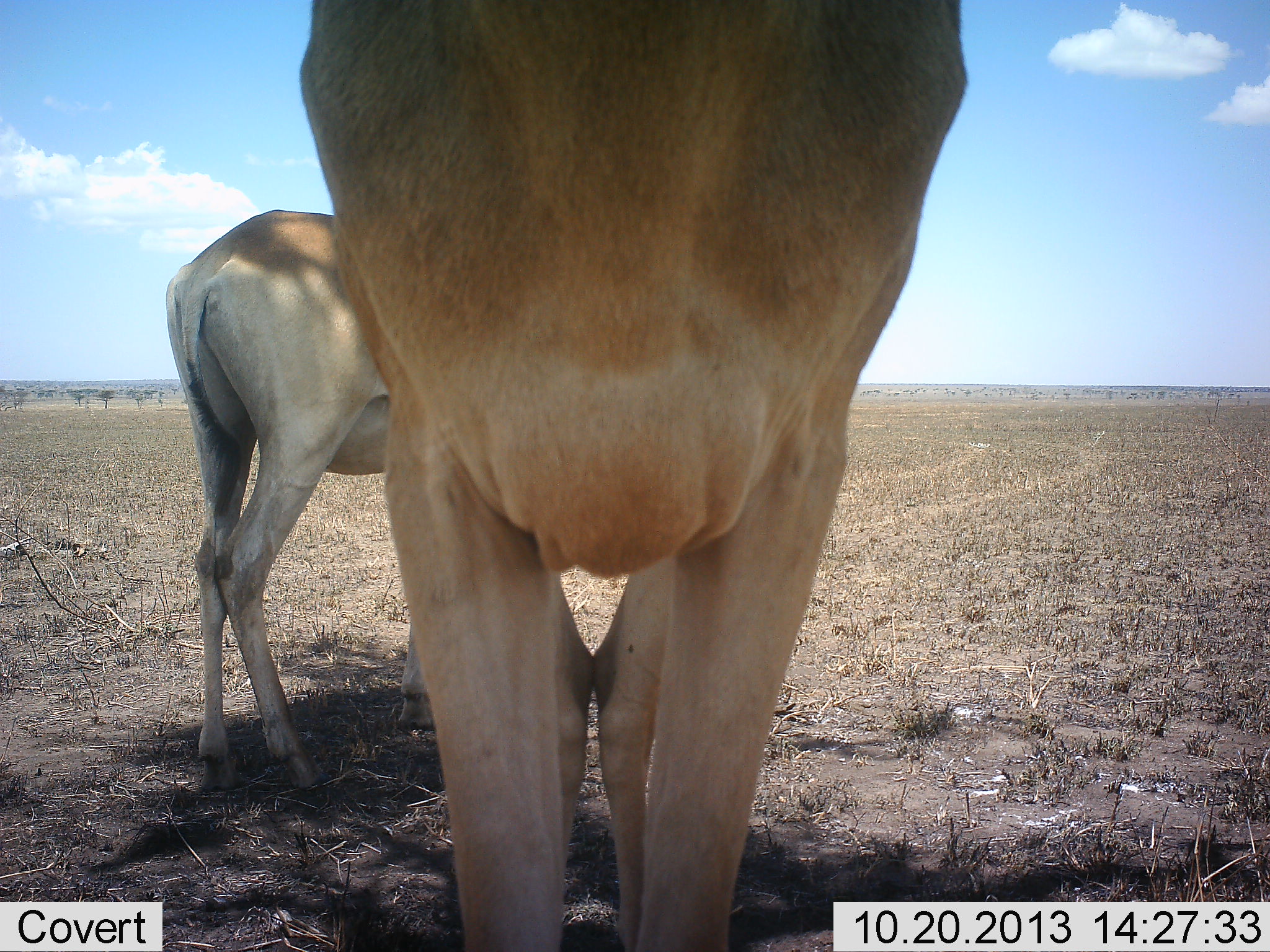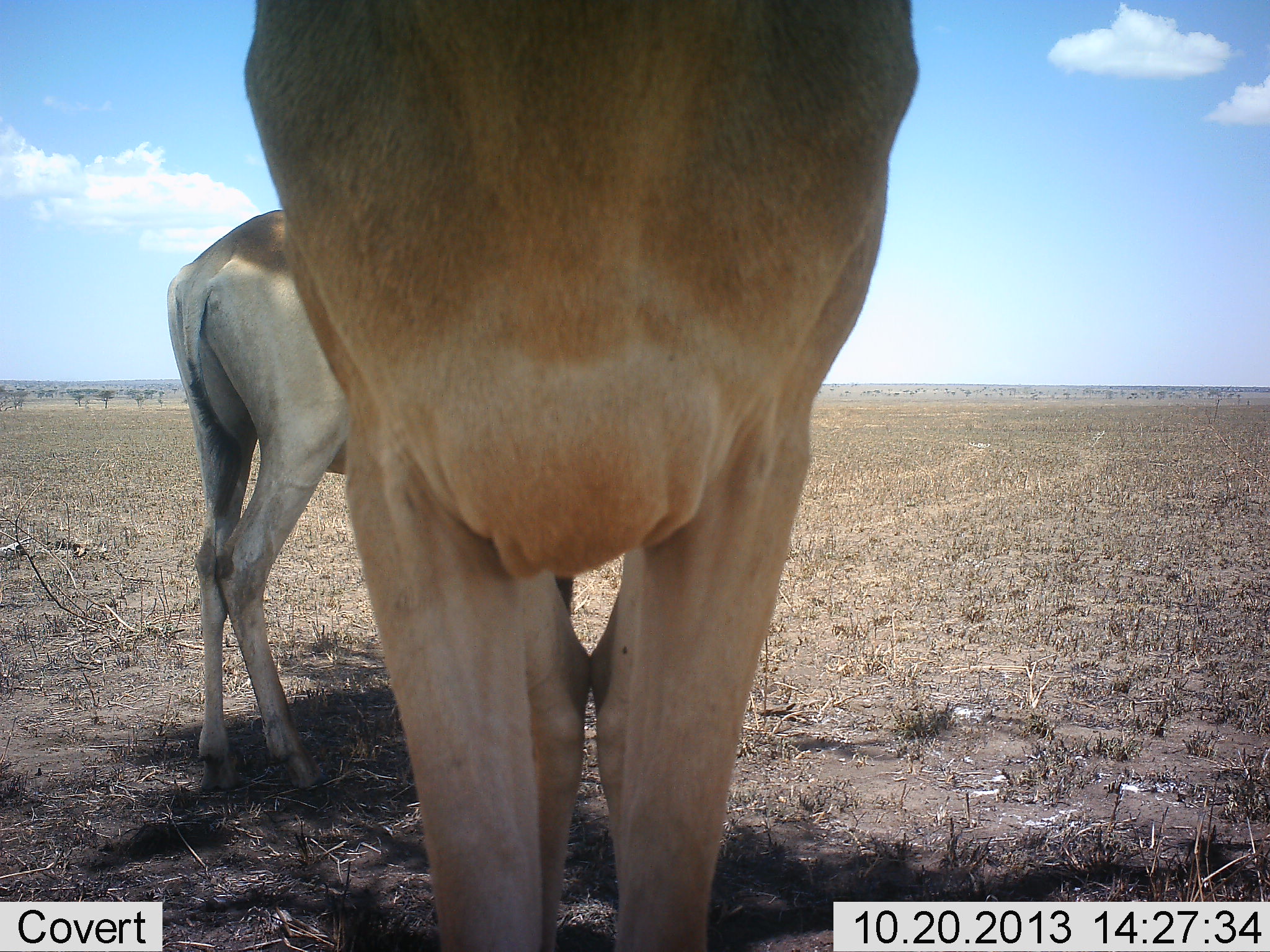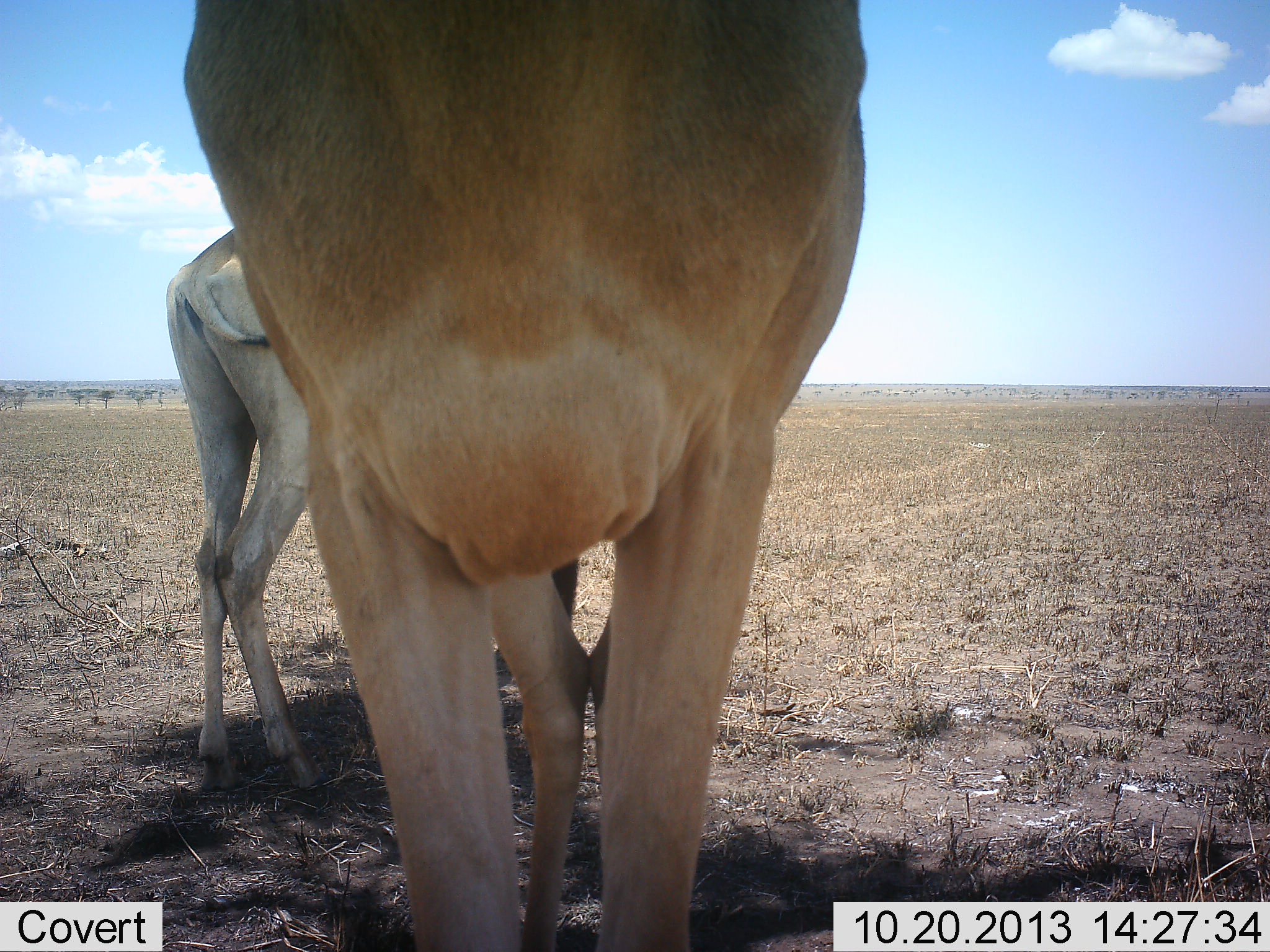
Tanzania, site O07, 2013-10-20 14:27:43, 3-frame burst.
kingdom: Animalia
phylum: Chordata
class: Mammalia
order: Artiodactyla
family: Bovidae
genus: Alcelaphus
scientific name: Alcelaphus buselaphus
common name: hartebeest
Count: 2.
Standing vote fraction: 100%.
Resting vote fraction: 0%.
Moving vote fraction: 0%.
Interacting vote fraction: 3%.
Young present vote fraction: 0%.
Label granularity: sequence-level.